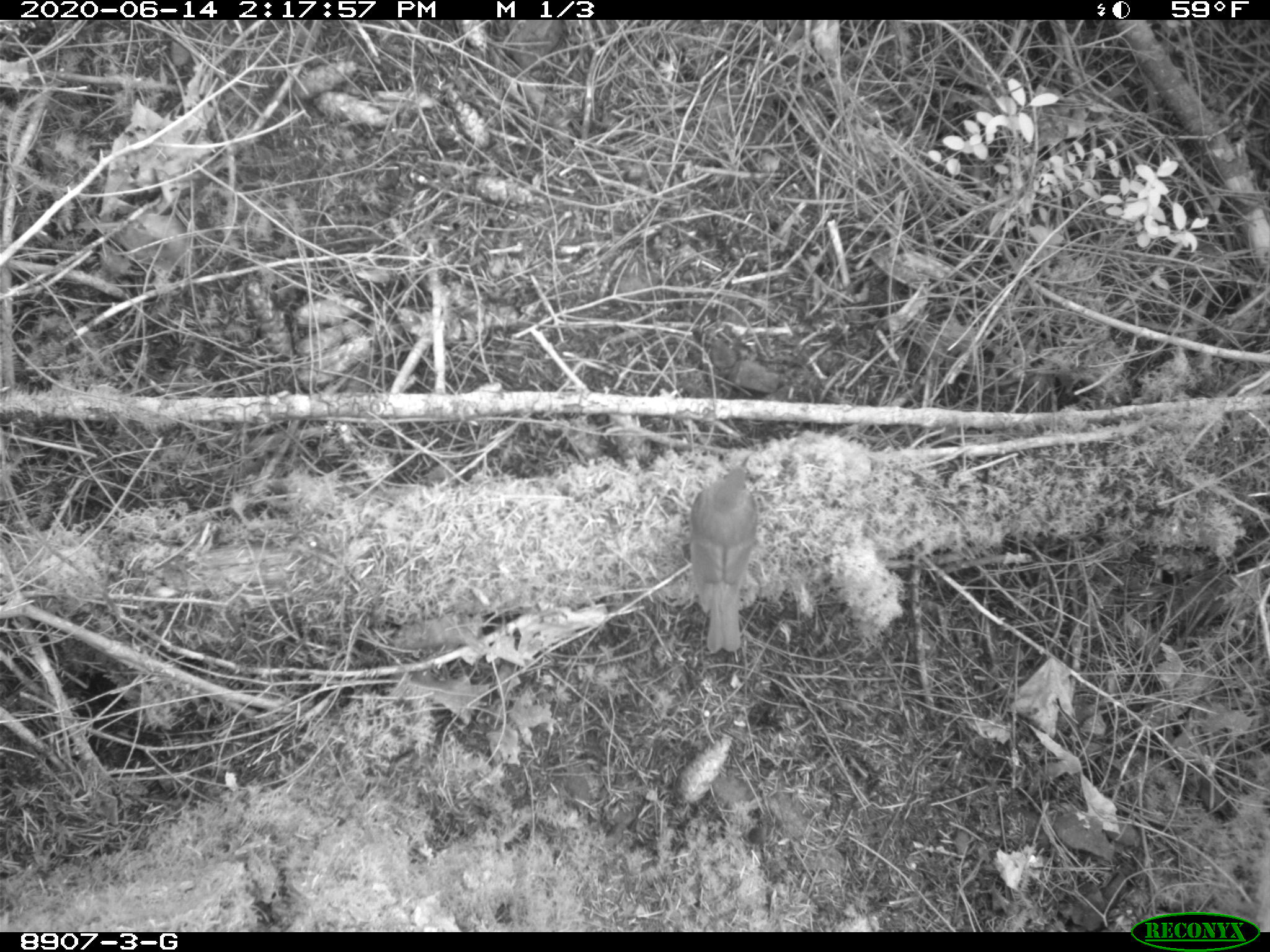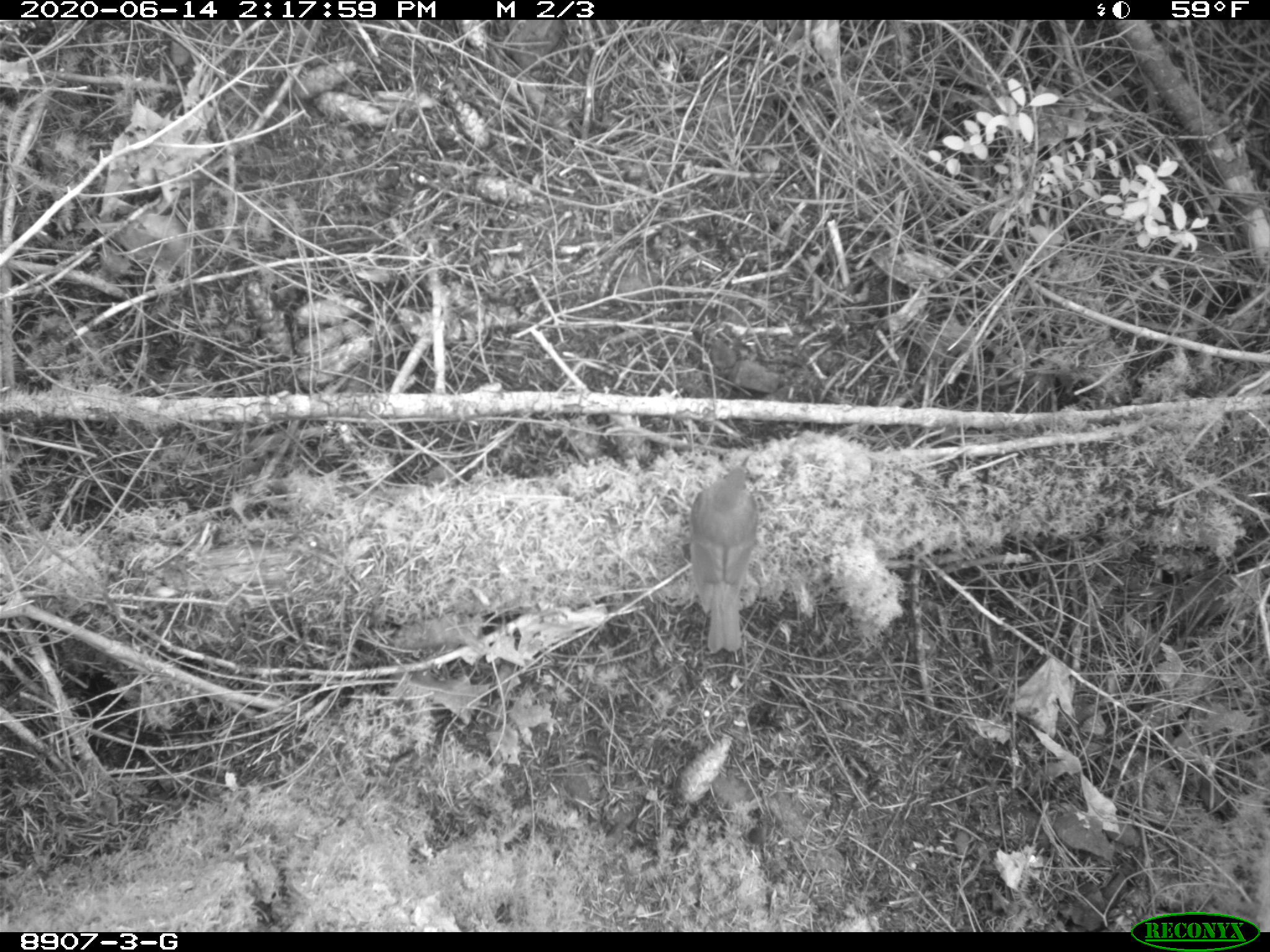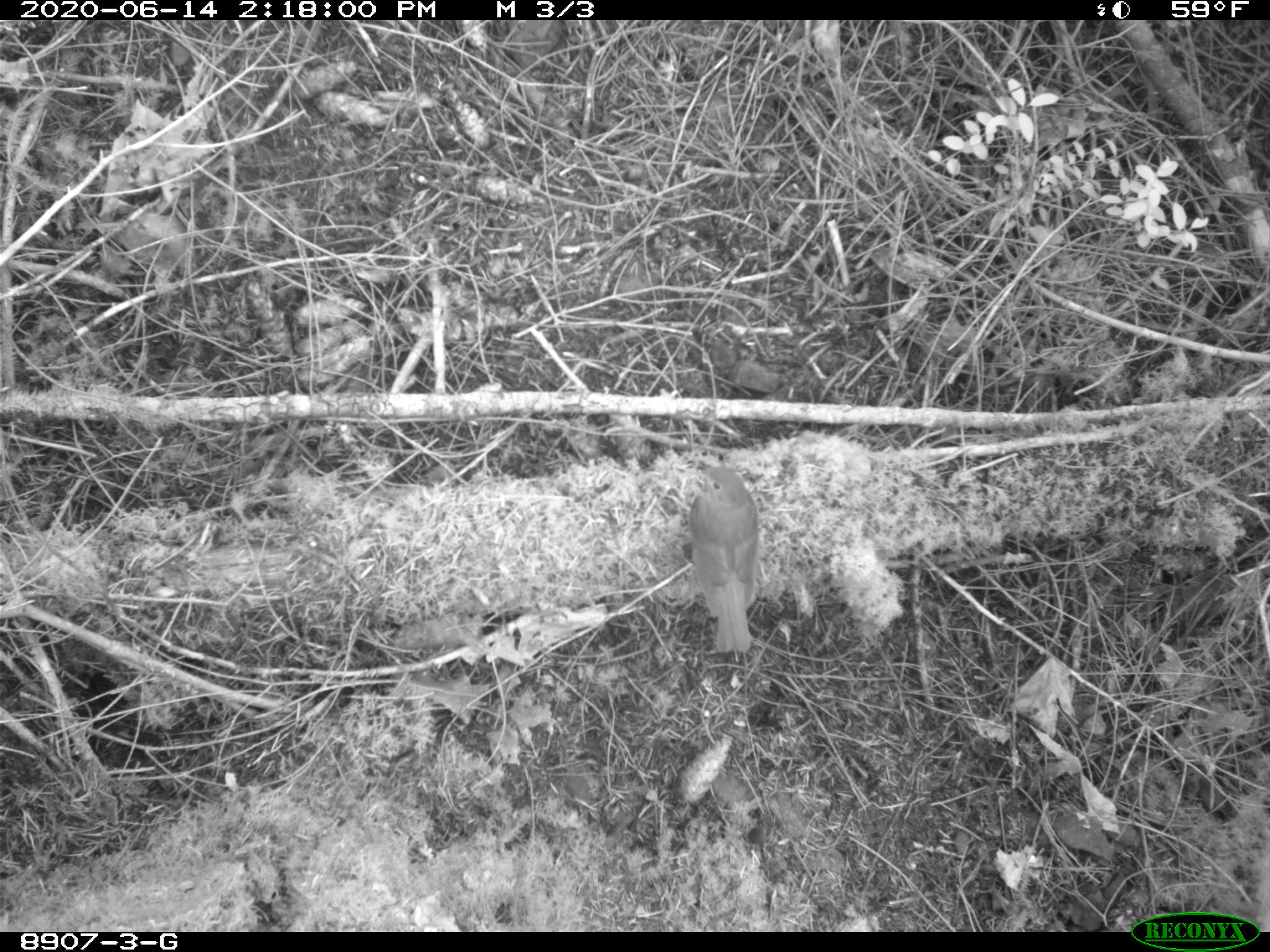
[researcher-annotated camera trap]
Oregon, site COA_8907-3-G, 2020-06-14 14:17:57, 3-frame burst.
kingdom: Animalia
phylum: Chordata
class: Aves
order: Passeriformes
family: Turdidae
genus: Catharus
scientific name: Catharus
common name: brown thrushes and nightingale-thrushes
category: catharus species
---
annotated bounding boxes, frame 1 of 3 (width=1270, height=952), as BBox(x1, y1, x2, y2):
catharus species: BBox(680, 456, 768, 652)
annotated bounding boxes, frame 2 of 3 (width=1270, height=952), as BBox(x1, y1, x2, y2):
catharus species: BBox(683, 455, 766, 653)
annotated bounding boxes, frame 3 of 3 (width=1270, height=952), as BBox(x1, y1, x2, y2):
catharus species: BBox(683, 459, 765, 661)